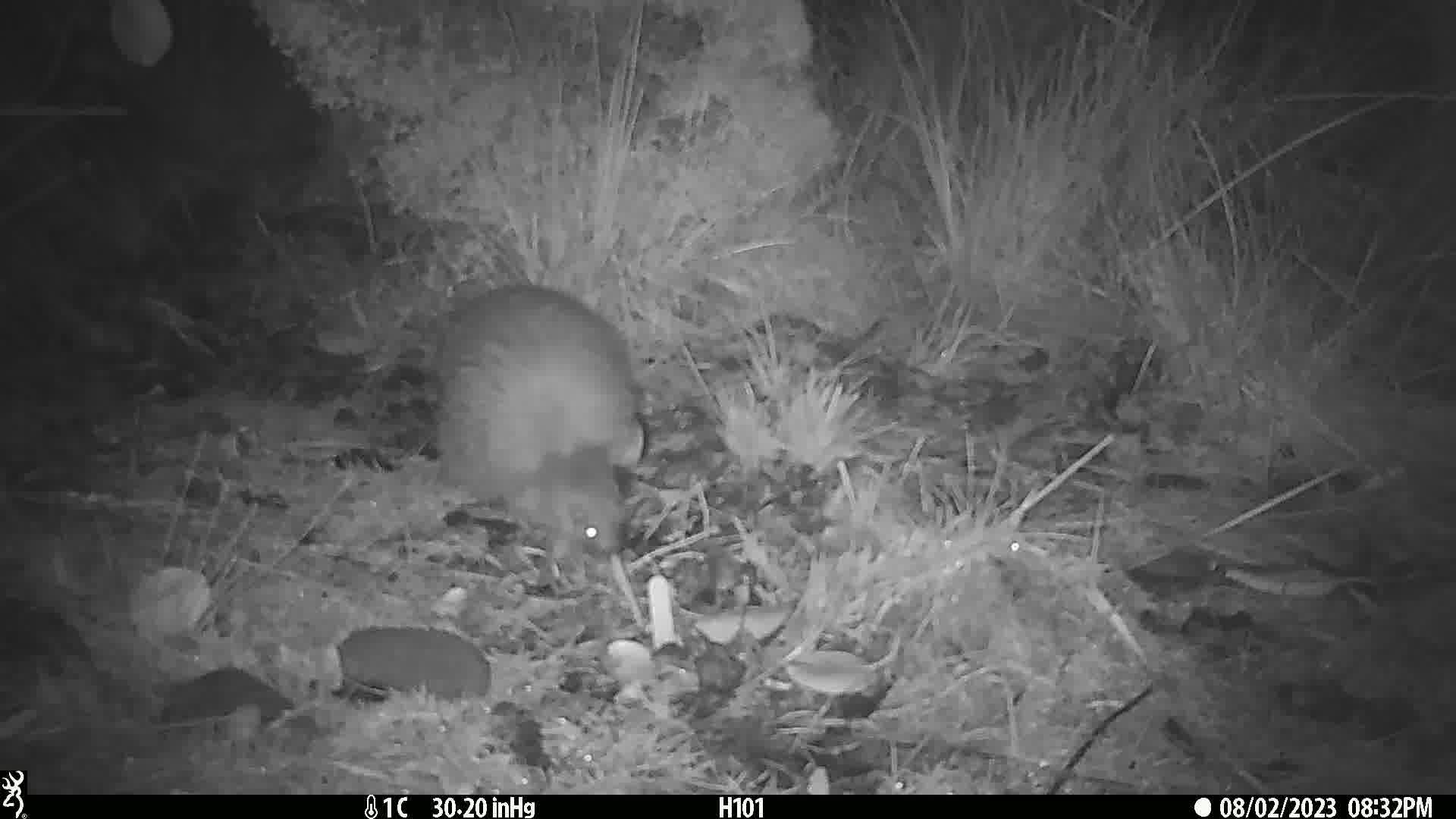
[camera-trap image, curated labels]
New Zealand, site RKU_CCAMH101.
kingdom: Animalia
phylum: Chordata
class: Aves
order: Apterygiformes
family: Apterygidae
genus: Apteryx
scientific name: Apteryx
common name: kiwi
Kiwi (Apteryx).